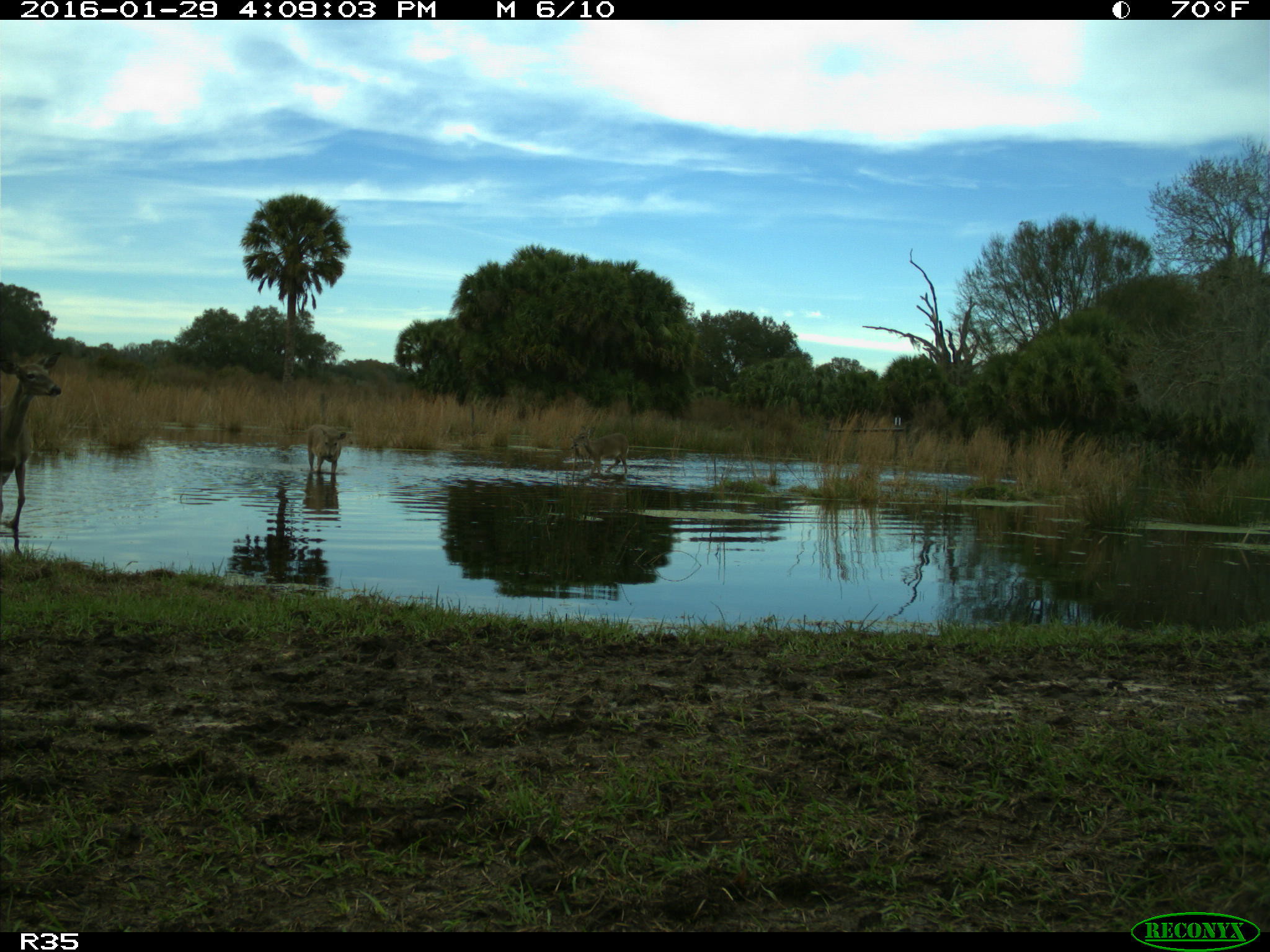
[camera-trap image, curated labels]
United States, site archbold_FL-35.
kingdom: Animalia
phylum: Chordata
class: Mammalia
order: Artiodactyla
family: Cervidae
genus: Odocoileus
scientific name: Odocoileus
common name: deer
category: unidentified deer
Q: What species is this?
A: Unidentified deer (deer) (Odocoileus).